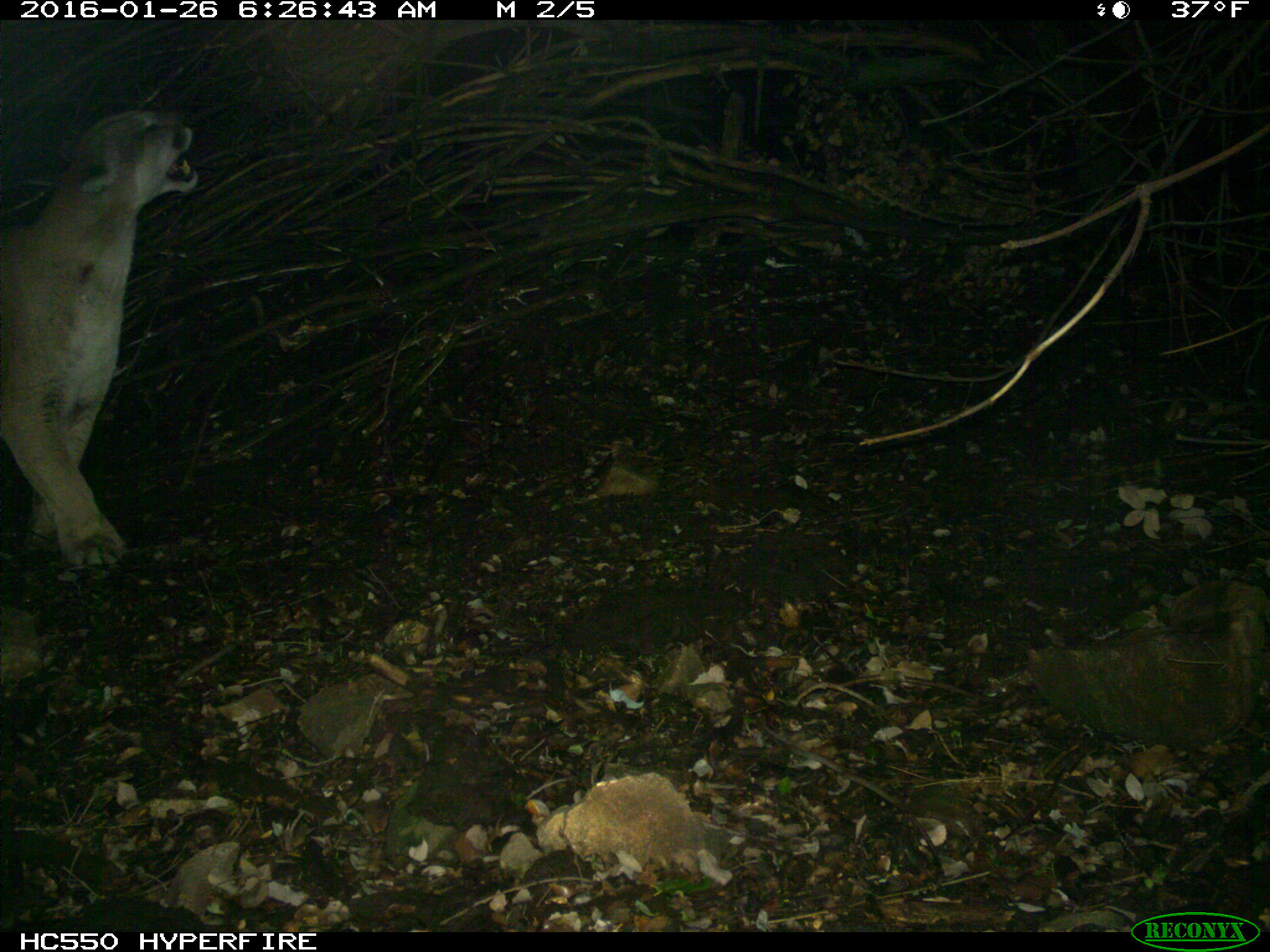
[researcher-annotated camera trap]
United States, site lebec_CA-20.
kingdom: Animalia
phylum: Chordata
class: Mammalia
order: Carnivora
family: Felidae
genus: Puma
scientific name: Puma concolor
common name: mountain lion